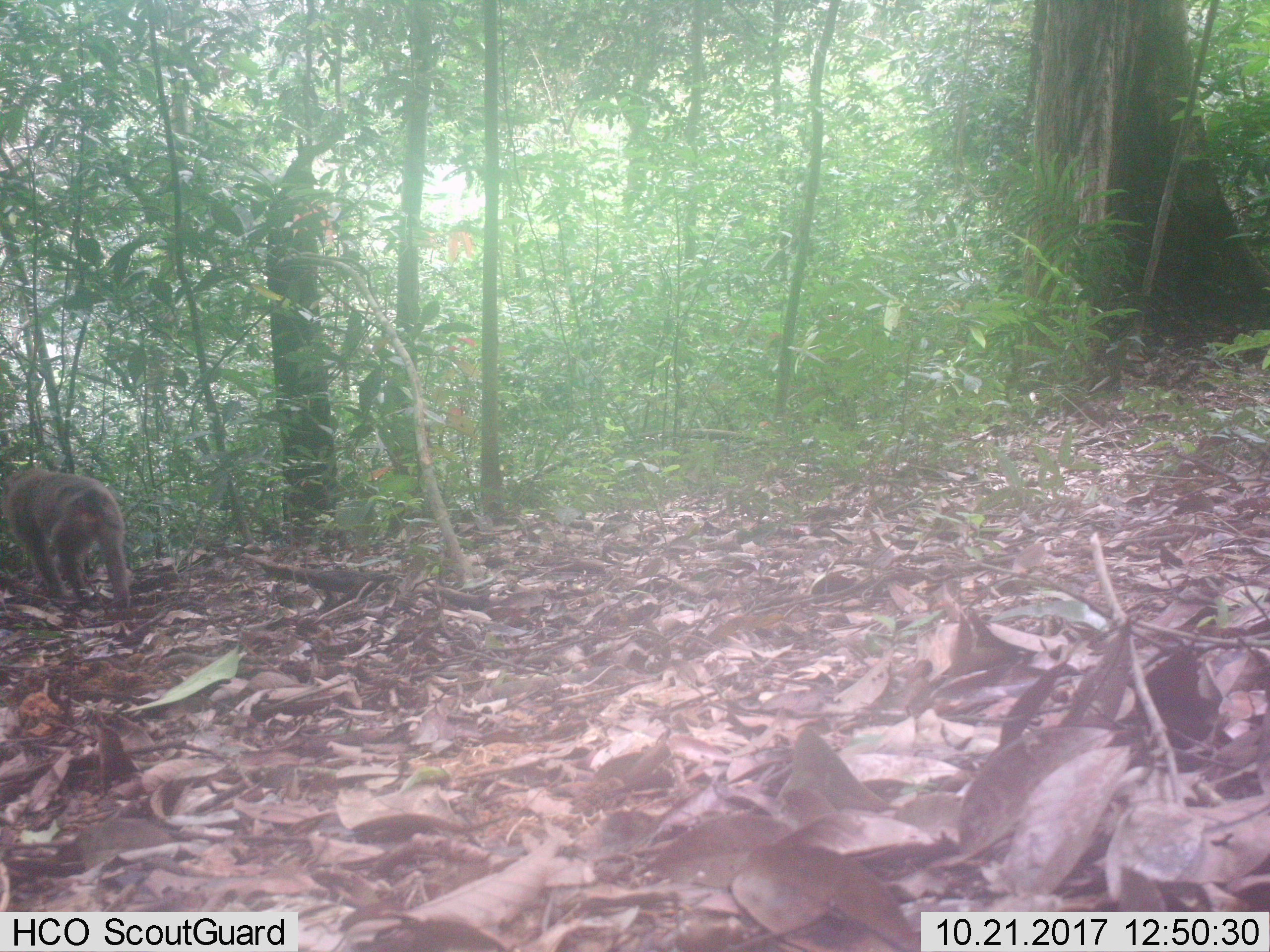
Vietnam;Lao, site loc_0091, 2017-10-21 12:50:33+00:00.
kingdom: Animalia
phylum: Chordata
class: Mammalia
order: Primates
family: Cercopithecidae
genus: Macaca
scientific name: Macaca nemestrina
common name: pig-tailed macaque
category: pig tailed macaque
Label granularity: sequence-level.